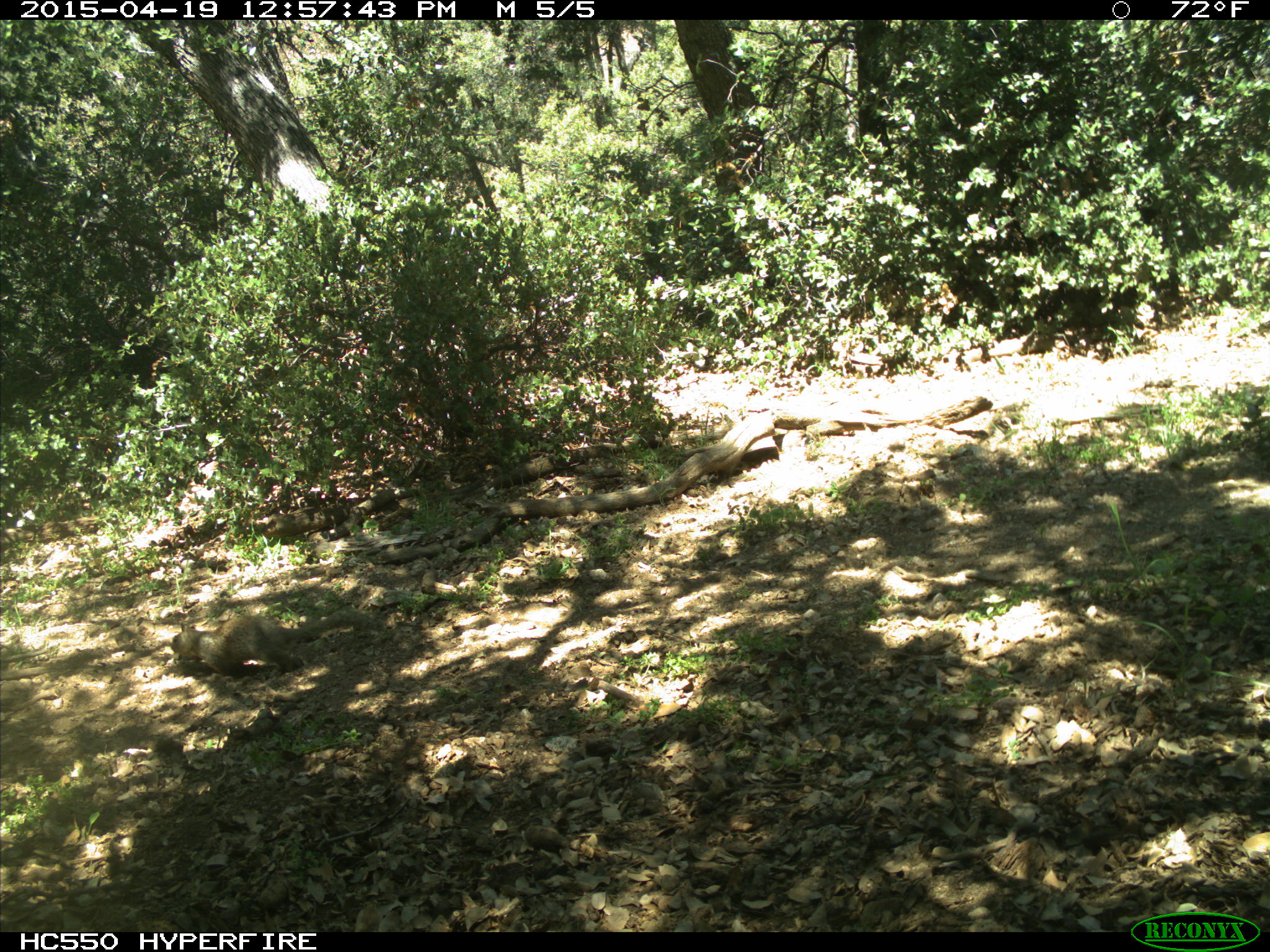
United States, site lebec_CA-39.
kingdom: Animalia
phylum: Chordata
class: Mammalia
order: Rodentia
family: Sciuridae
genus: Otospermophilus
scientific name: Otospermophilus beecheyi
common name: california ground squirrel